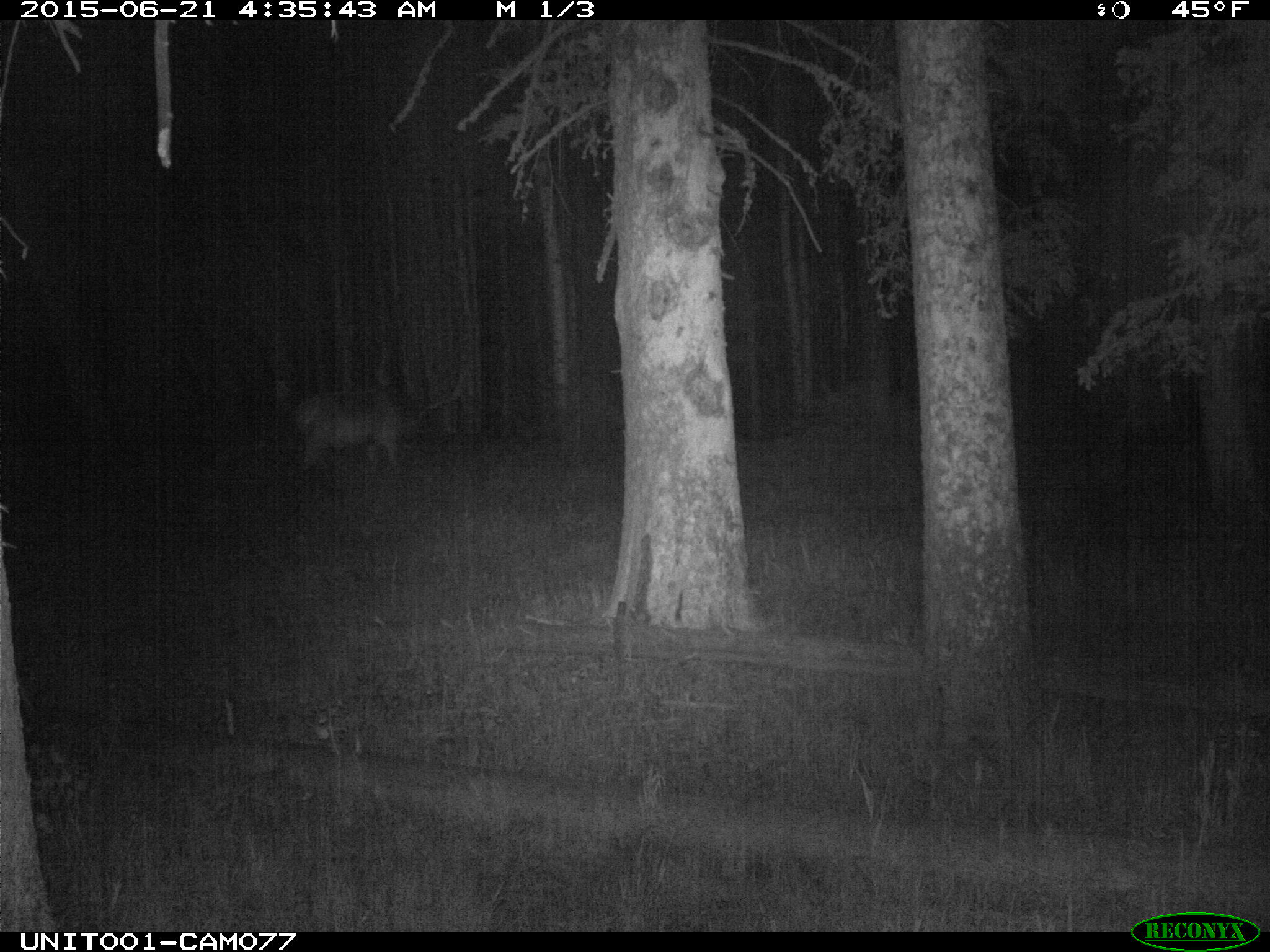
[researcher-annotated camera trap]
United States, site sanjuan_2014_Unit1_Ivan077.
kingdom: Animalia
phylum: Chordata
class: Mammalia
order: Artiodactyla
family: Cervidae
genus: Cervus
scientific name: Cervus elaphus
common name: red deer